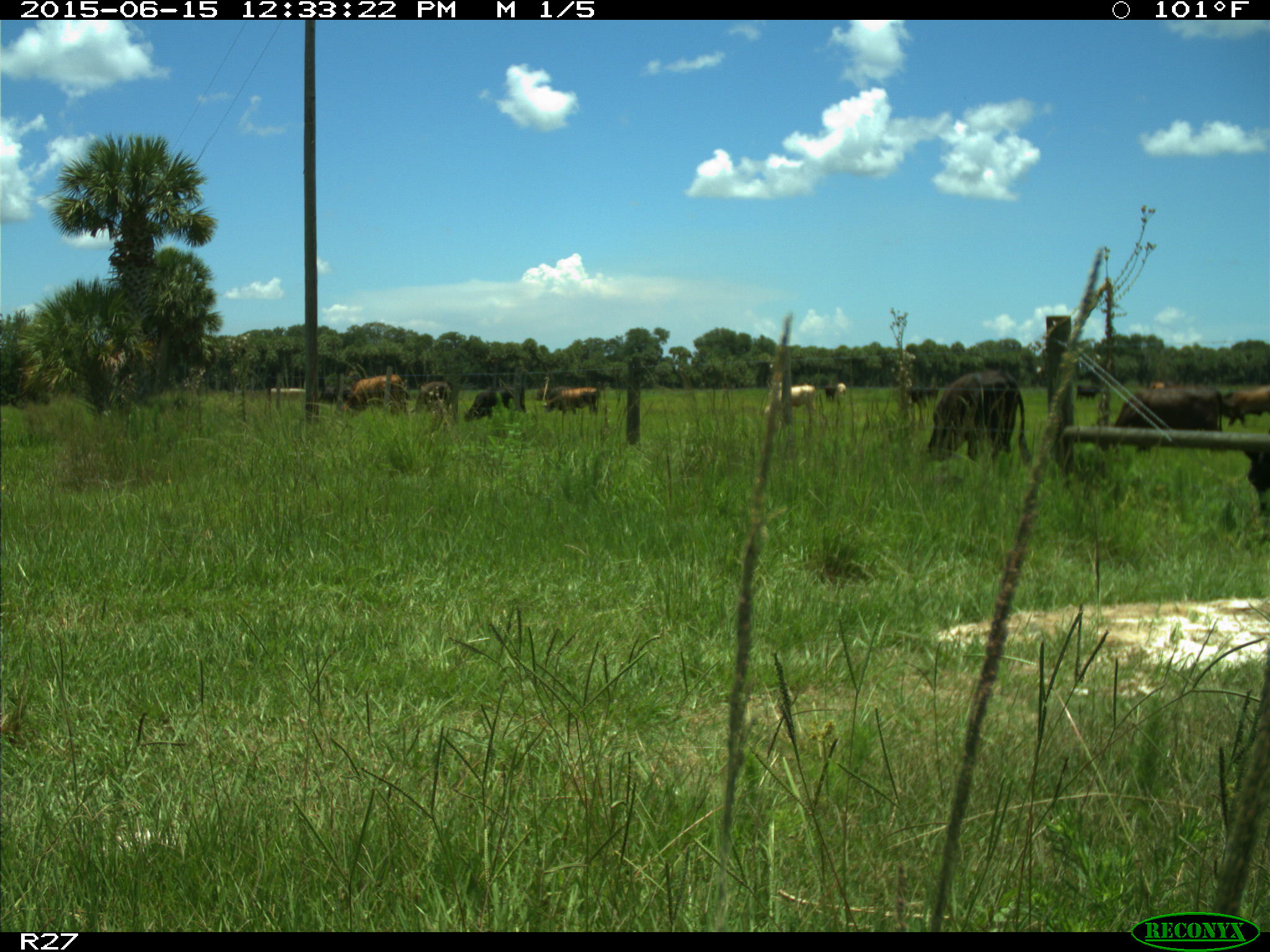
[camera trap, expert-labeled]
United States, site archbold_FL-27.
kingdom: Animalia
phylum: Chordata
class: Mammalia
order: Artiodactyla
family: Bovidae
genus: Bos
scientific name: Bos taurus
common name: domestic cow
Bos taurus (domestic cow).